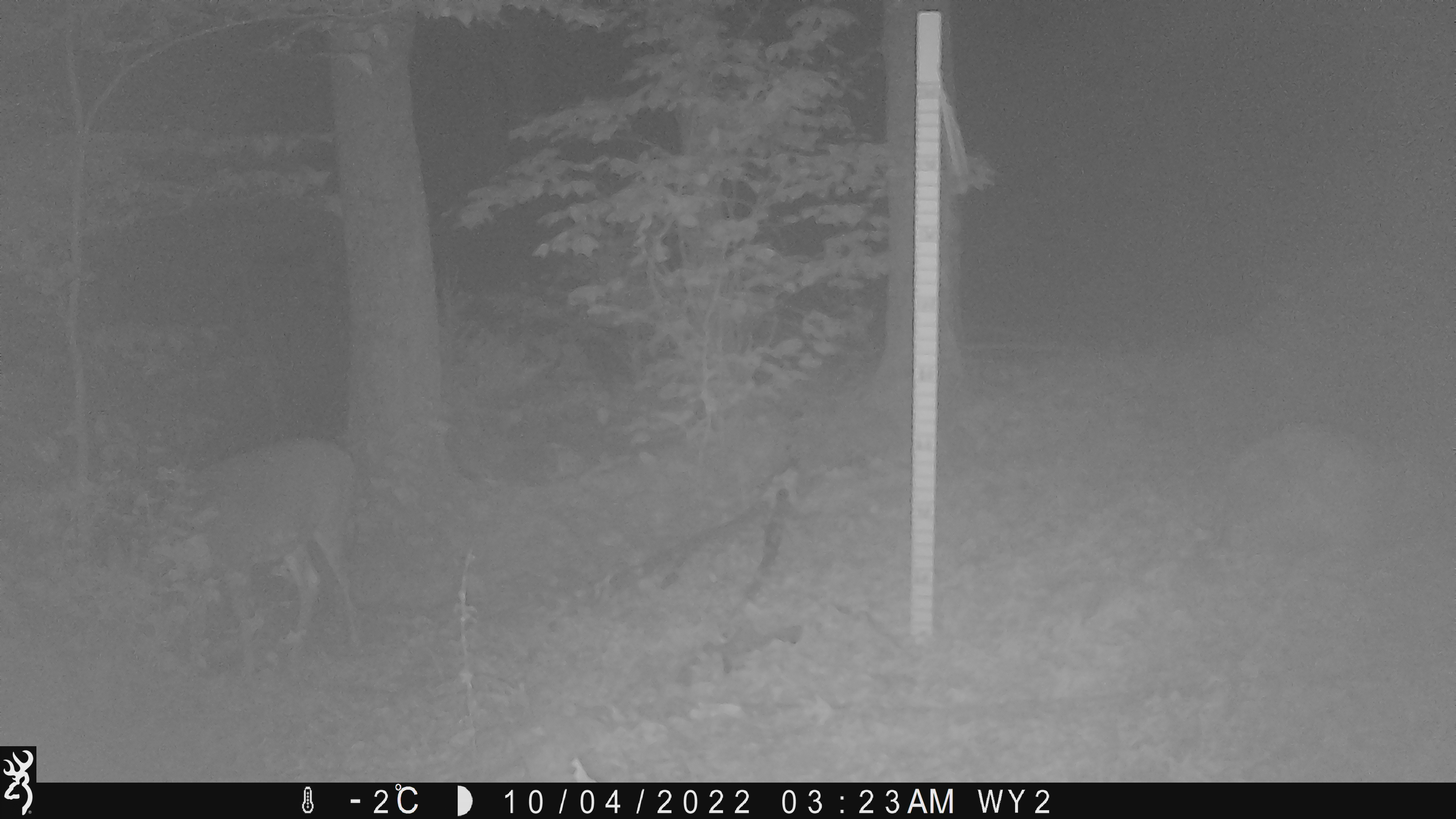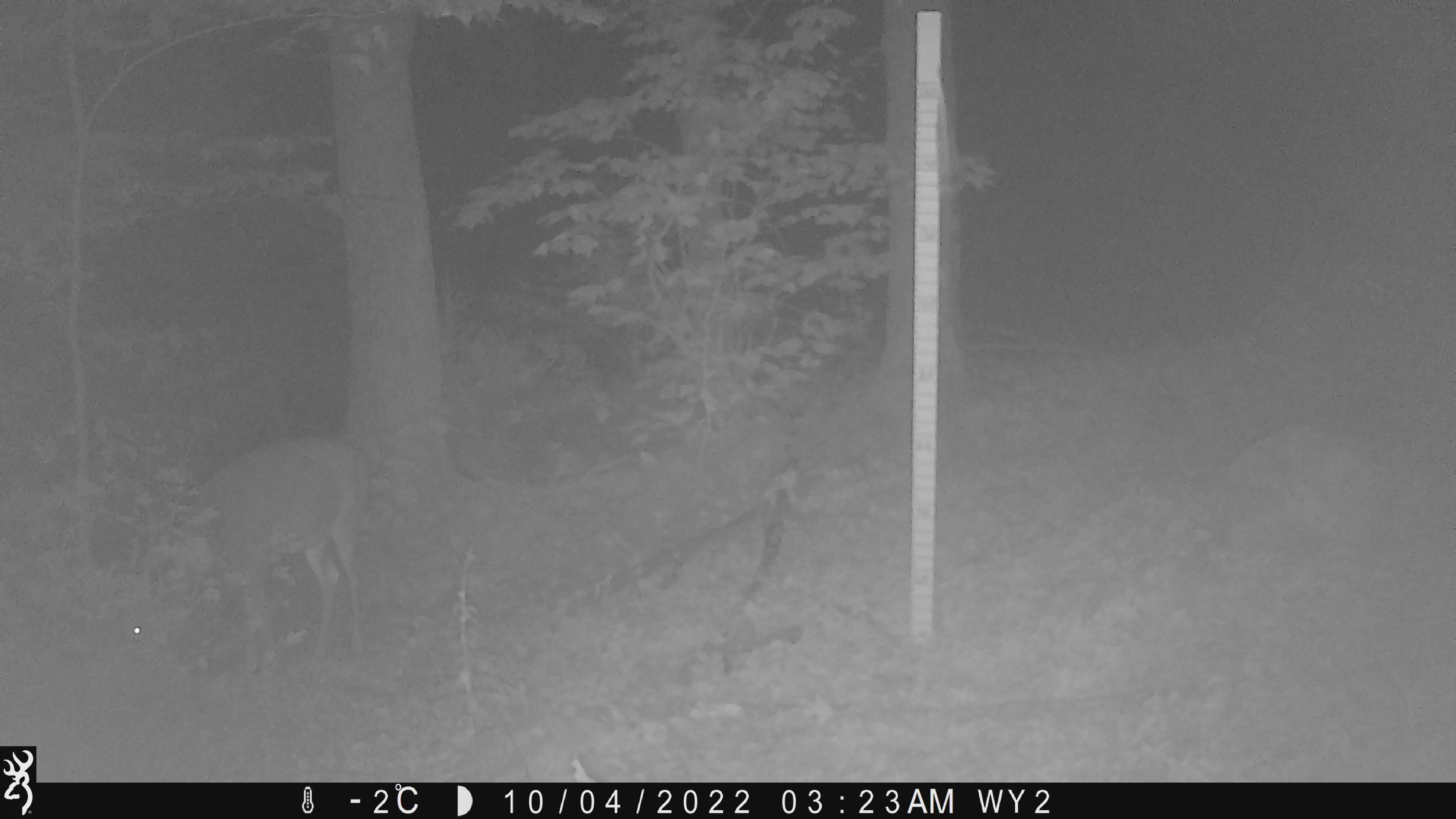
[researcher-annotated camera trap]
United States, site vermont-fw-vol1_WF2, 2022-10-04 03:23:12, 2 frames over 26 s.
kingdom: Animalia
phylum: Chordata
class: Mammalia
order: Artiodactyla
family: Cervidae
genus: Odocoileus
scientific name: Odocoileus virginianus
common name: white-tailed deer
White-tailed deer (Odocoileus virginianus).